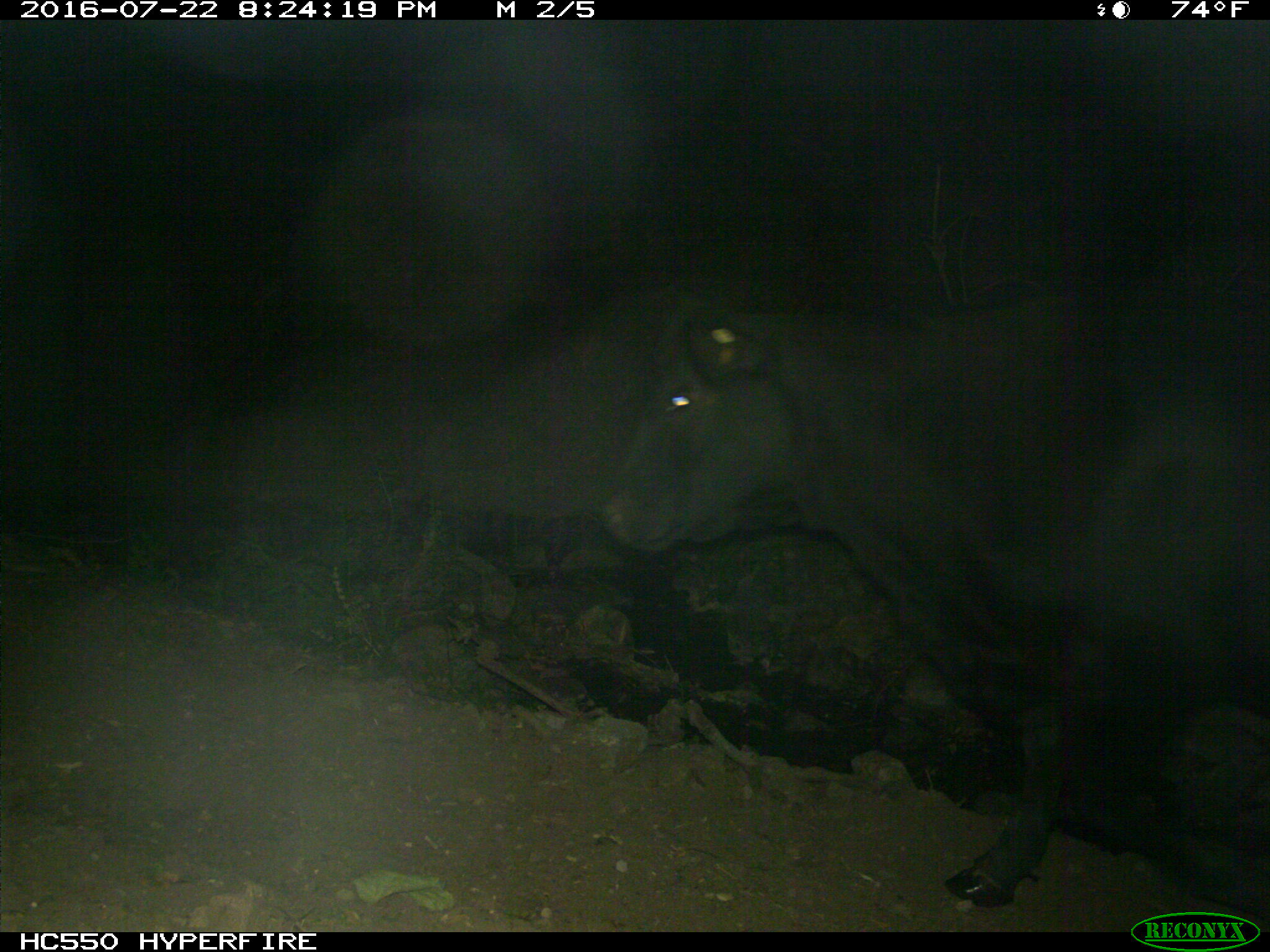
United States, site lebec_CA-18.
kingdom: Animalia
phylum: Chordata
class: Mammalia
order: Artiodactyla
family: Bovidae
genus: Bos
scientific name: Bos taurus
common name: domestic cow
Bos taurus (domestic cow).